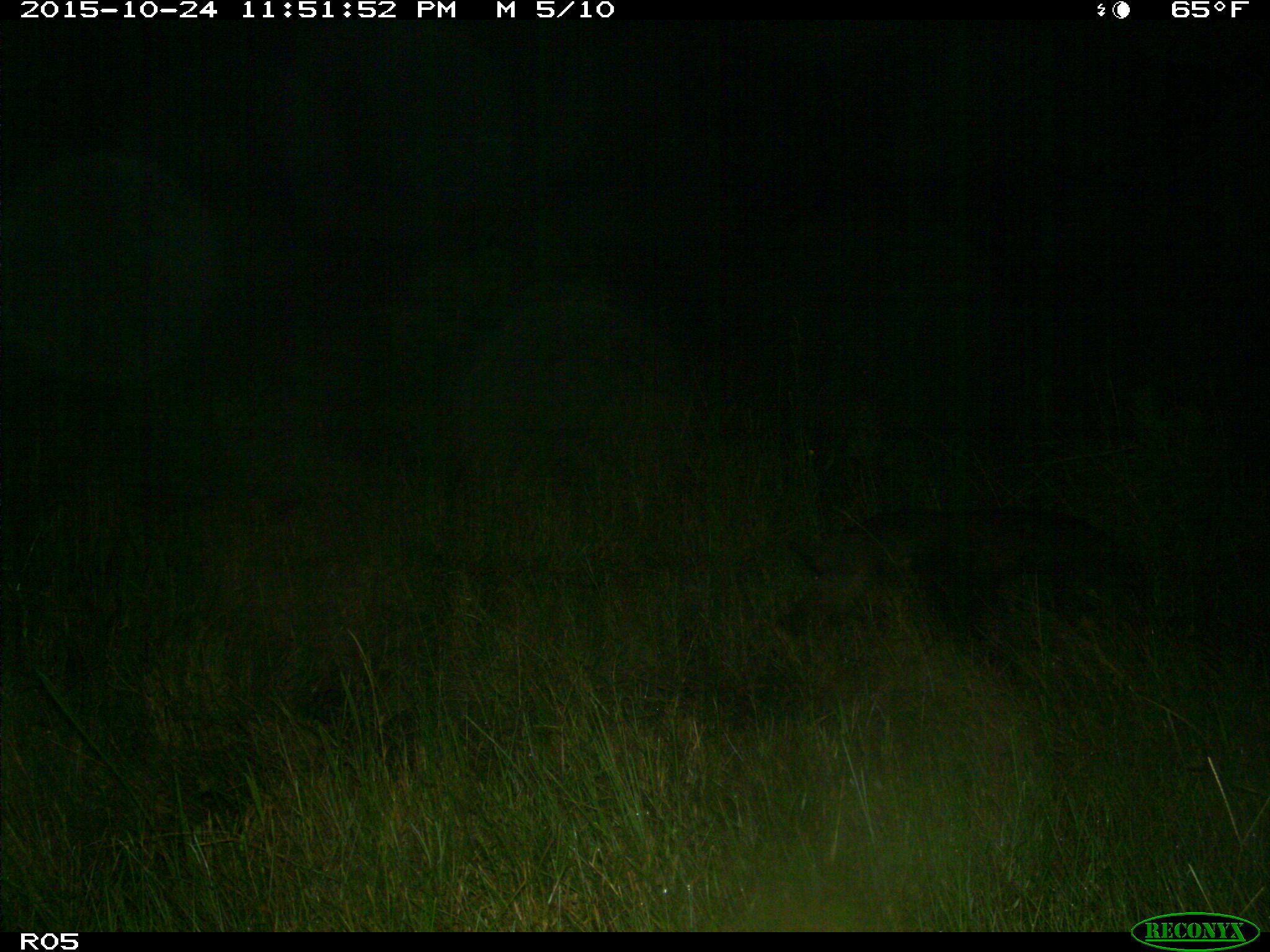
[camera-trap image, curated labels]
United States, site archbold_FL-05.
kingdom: Animalia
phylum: Chordata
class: Mammalia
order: Artiodactyla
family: Suidae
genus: Sus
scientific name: Sus scrofa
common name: wild boar